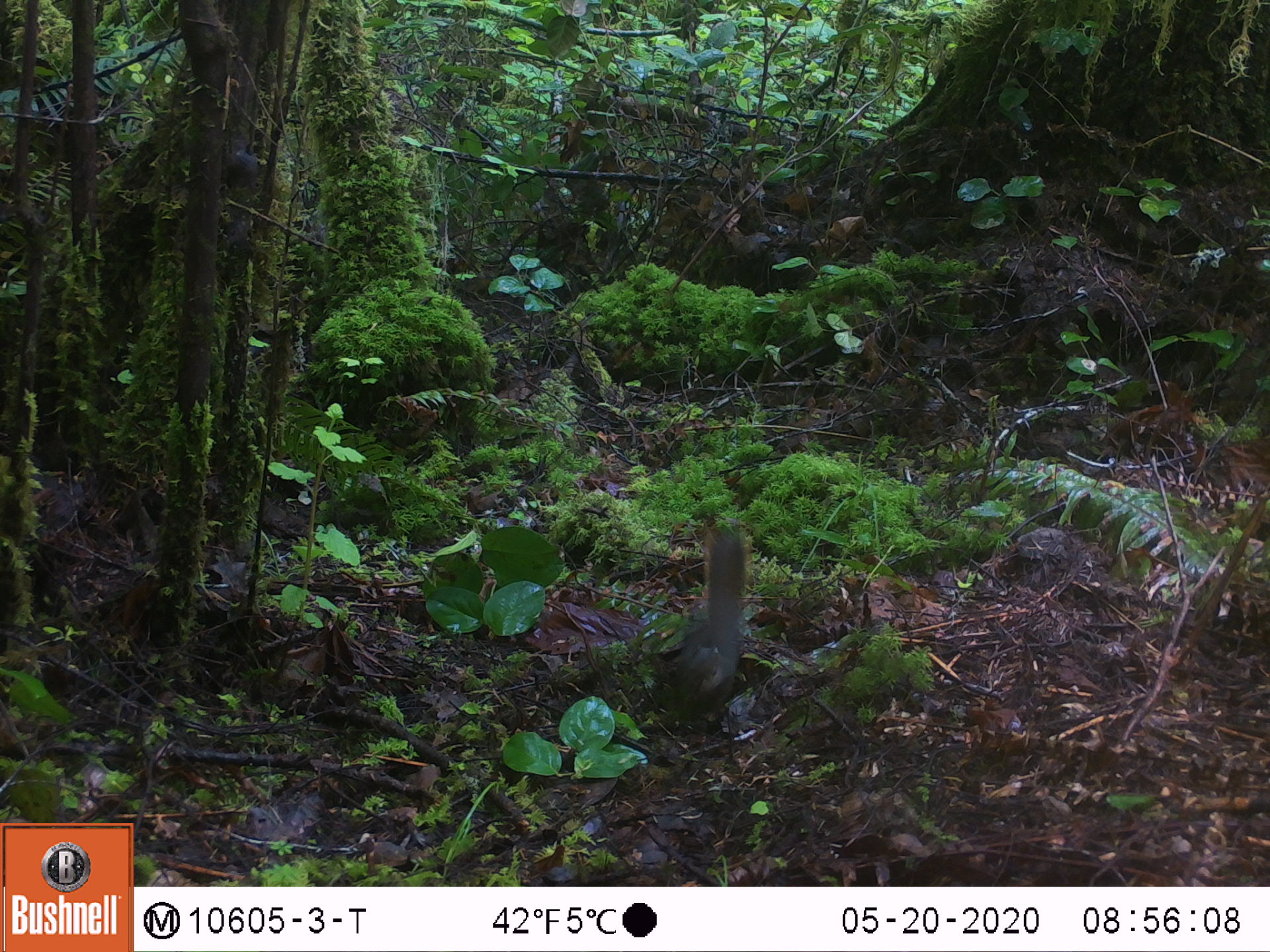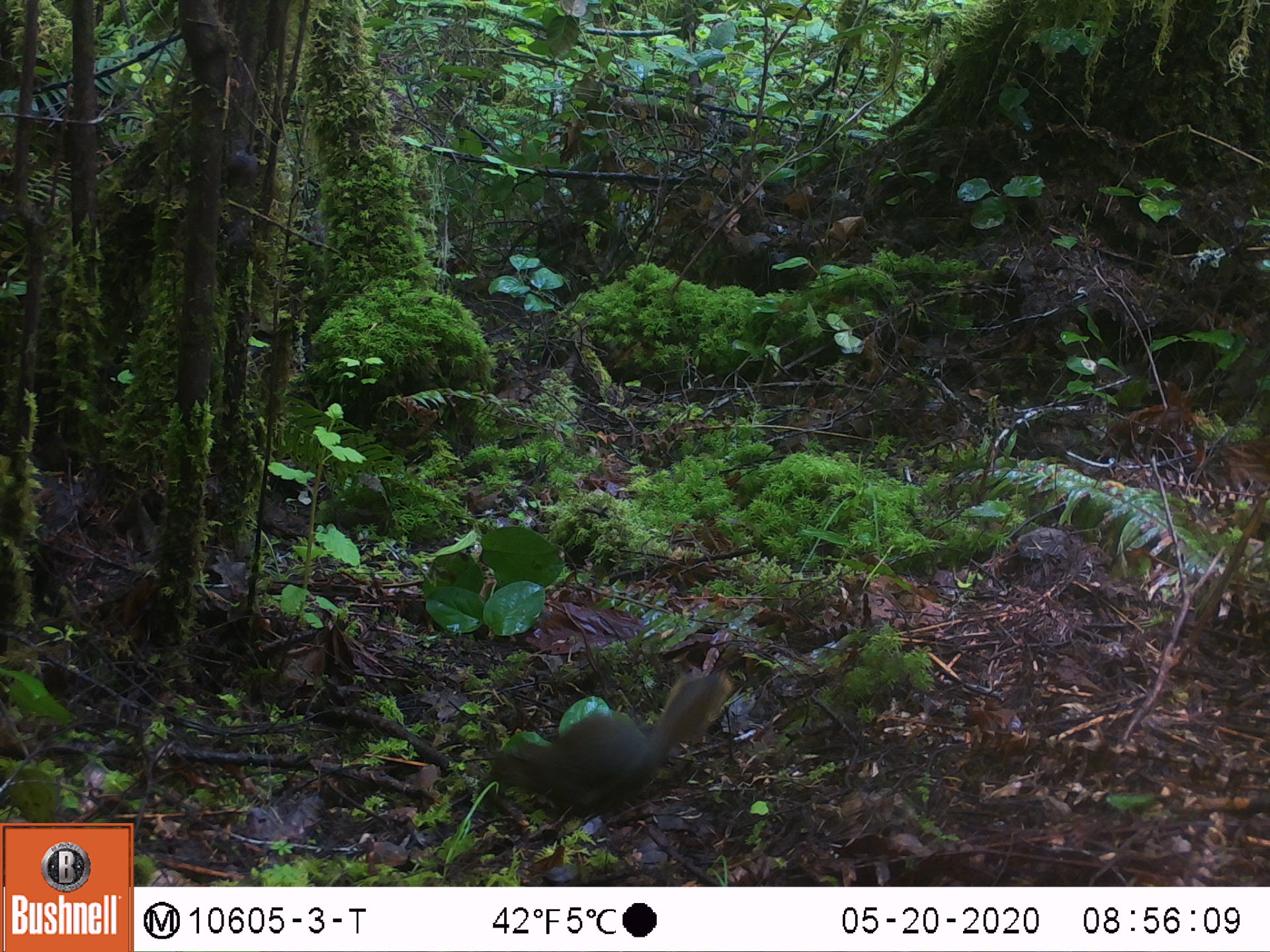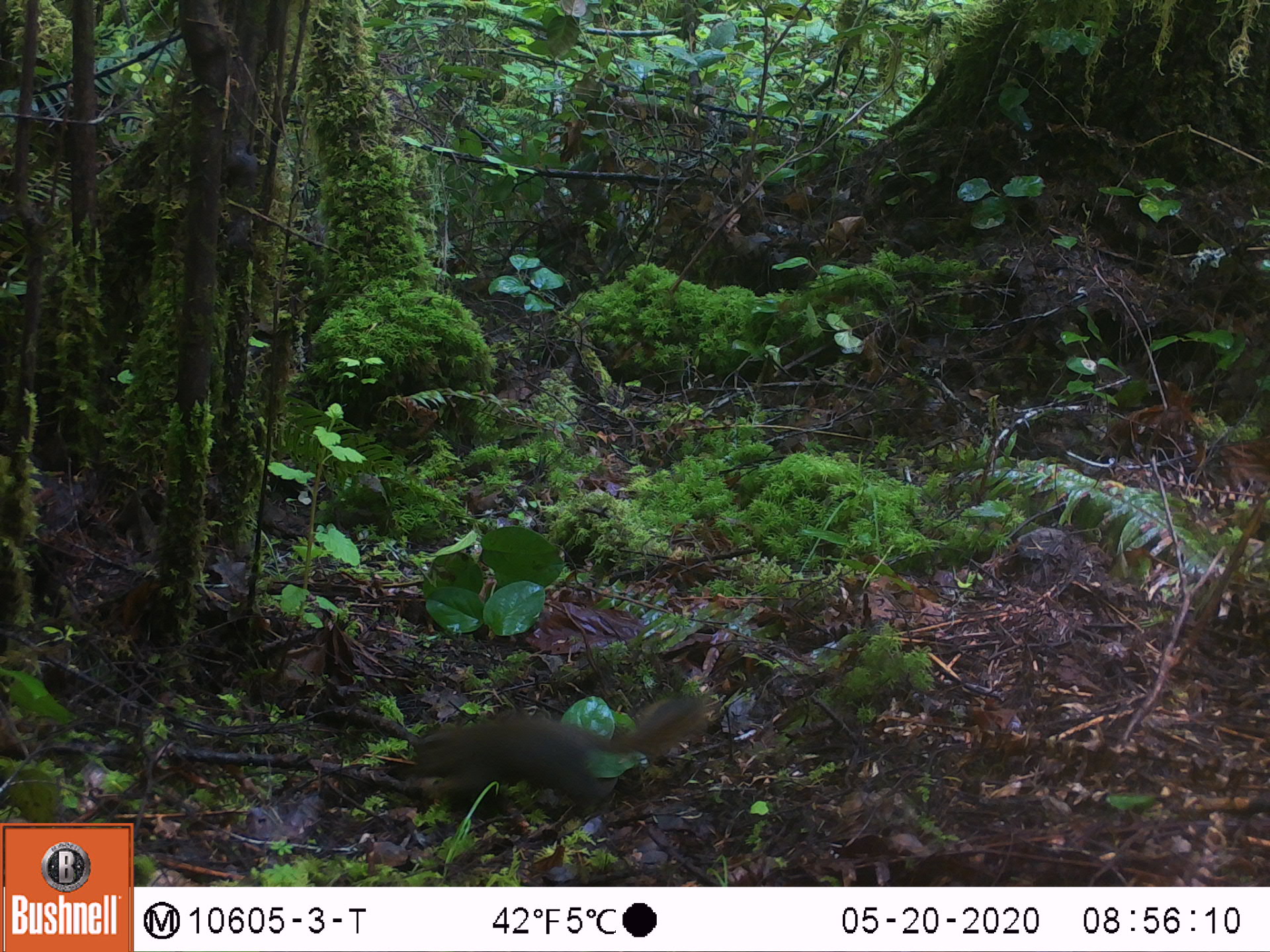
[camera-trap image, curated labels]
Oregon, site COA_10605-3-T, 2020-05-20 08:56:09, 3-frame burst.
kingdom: Animalia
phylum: Chordata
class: Mammalia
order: Rodentia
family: Sciuridae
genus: Tamiasciurus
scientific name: Tamiasciurus douglasii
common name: douglas squirrel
Douglas squirrel (Tamiasciurus douglasii).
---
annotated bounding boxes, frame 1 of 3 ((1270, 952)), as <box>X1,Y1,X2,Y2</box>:
douglas squirrel: <box>667,522,756,709</box>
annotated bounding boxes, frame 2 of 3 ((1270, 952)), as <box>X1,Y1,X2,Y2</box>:
douglas squirrel: <box>483,668,732,825</box>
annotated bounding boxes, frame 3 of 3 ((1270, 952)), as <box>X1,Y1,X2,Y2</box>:
douglas squirrel: <box>392,693,705,802</box>